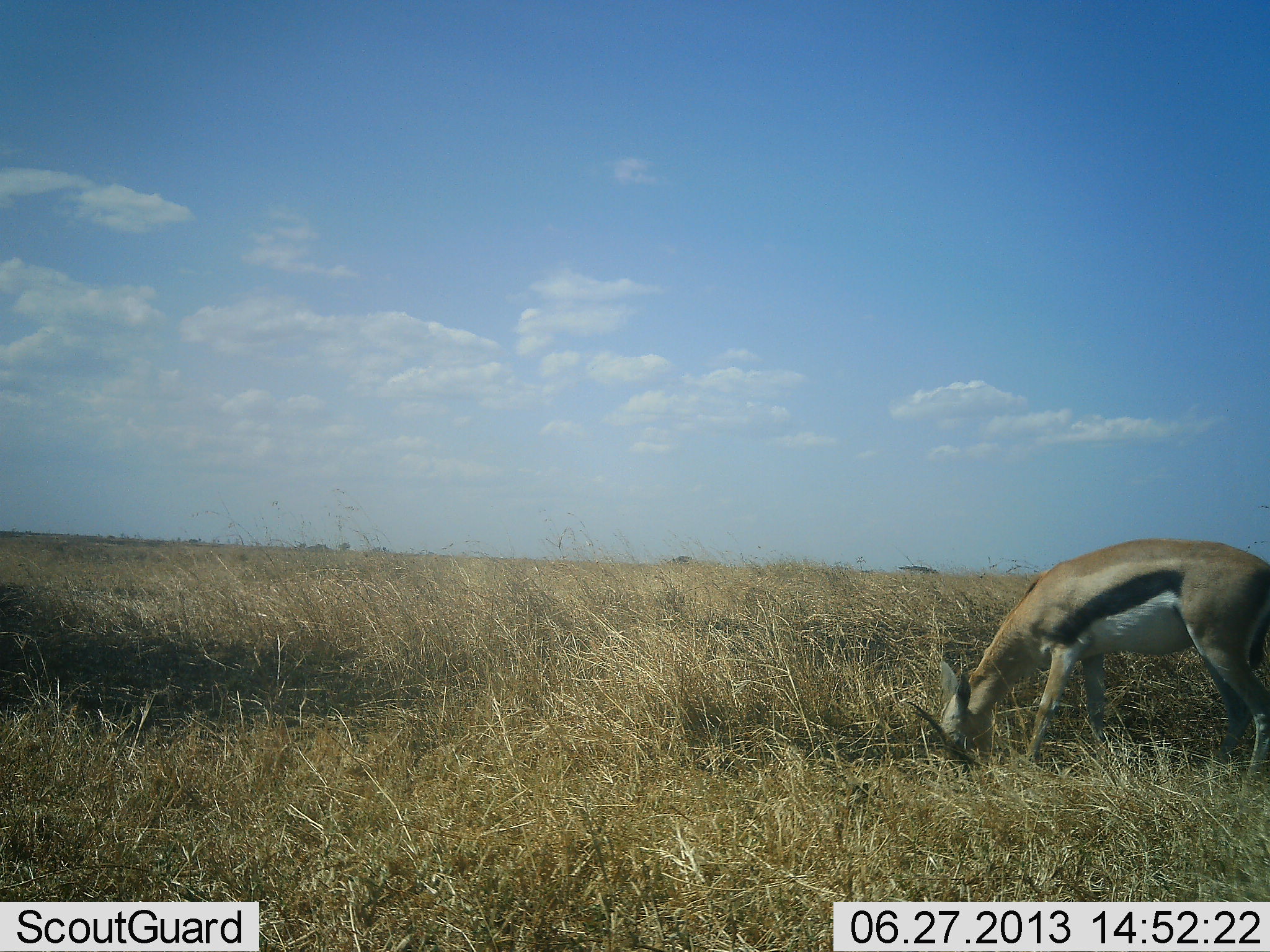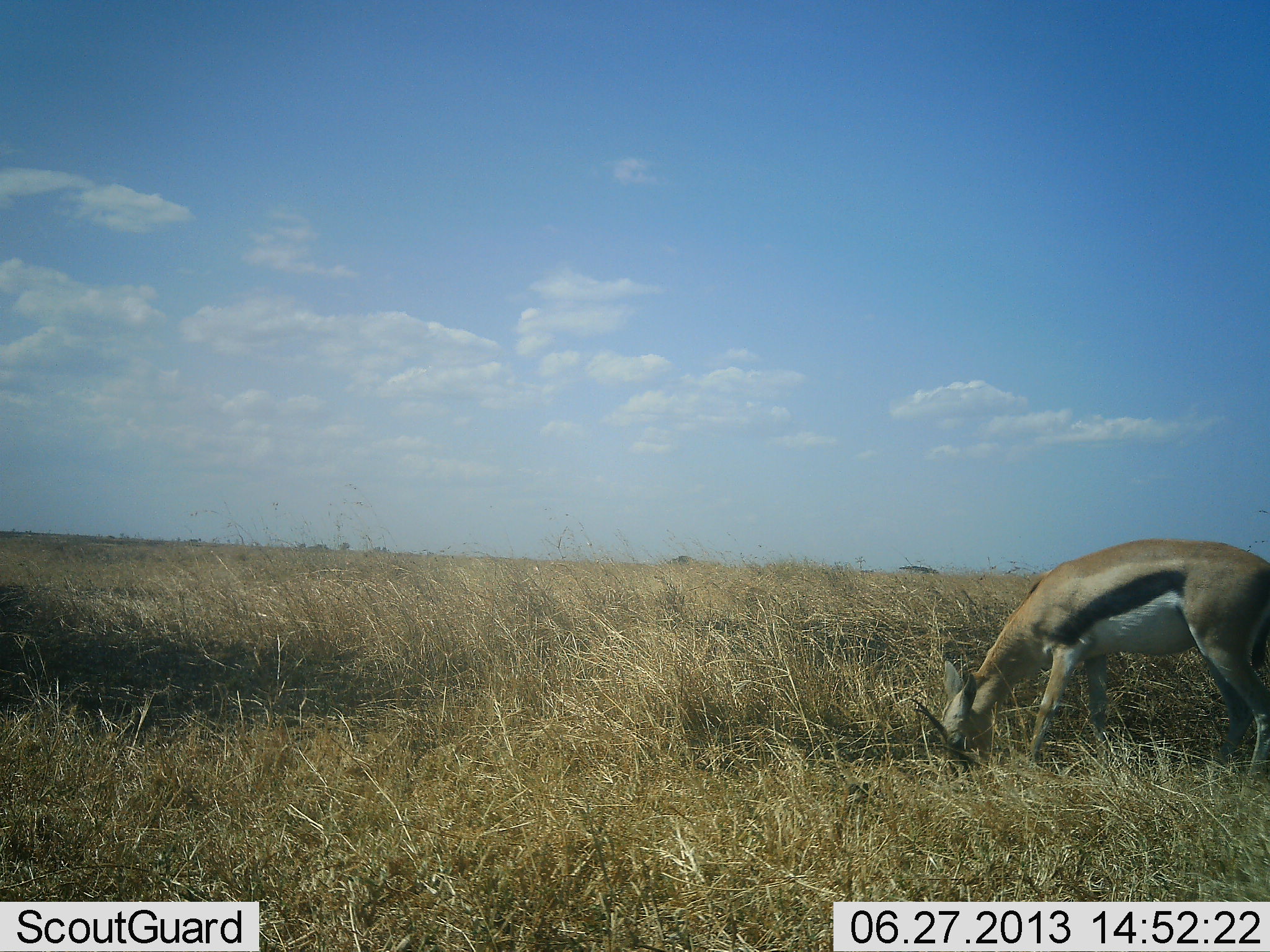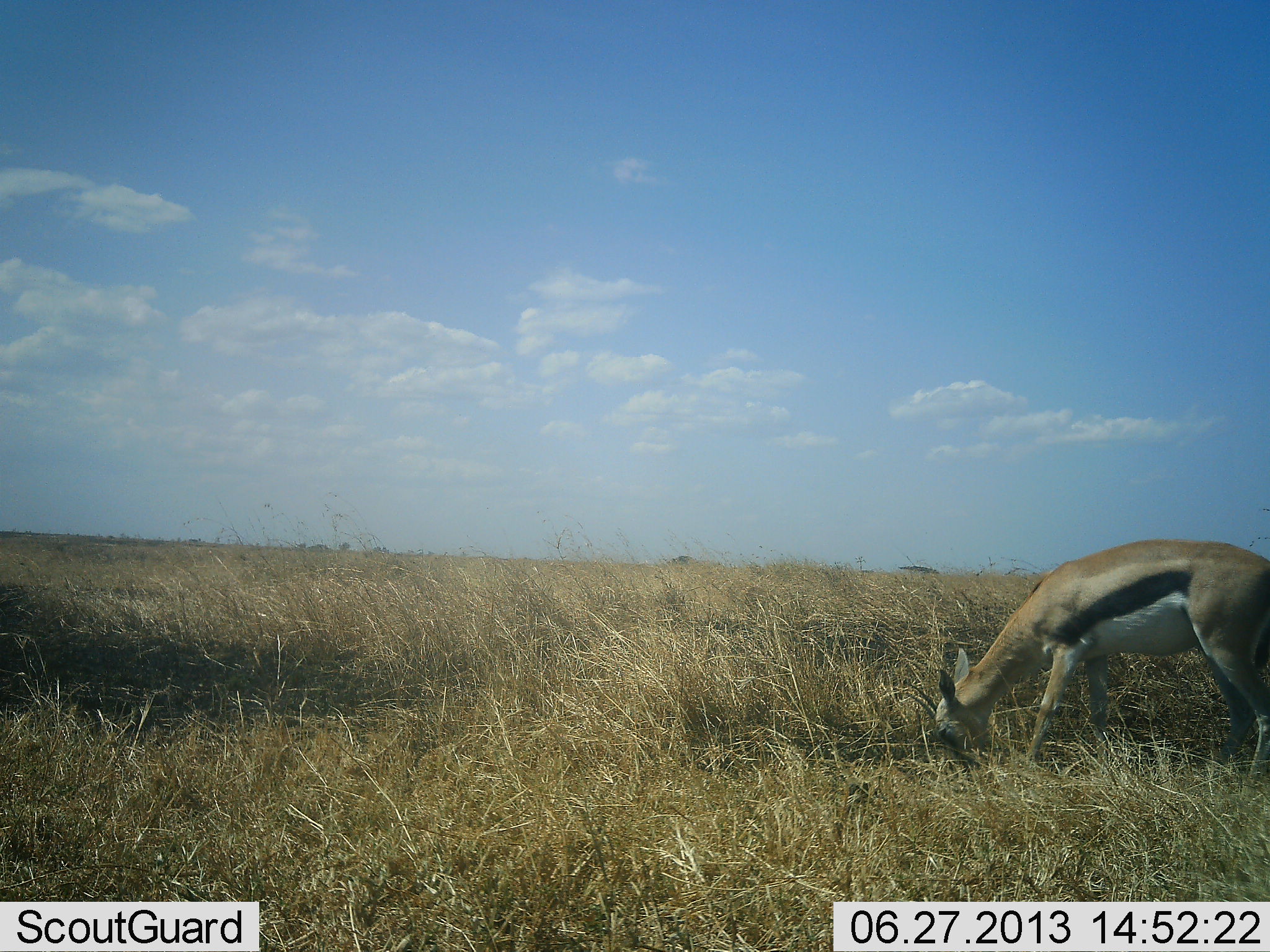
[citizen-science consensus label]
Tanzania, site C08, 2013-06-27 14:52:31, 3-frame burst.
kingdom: Animalia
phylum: Chordata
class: Mammalia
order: Artiodactyla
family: Bovidae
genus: Eudorcas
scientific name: Eudorcas thomsonii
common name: thomson's gazelle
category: gazellethomsons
Gazellethomsons (thomson's gazelle) (Eudorcas thomsonii), count 1. Behavior (volunteer vote fractions): standing 25%, resting 0%, moving 0%, interacting 0%. Young present (vote fraction): 6%. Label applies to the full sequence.